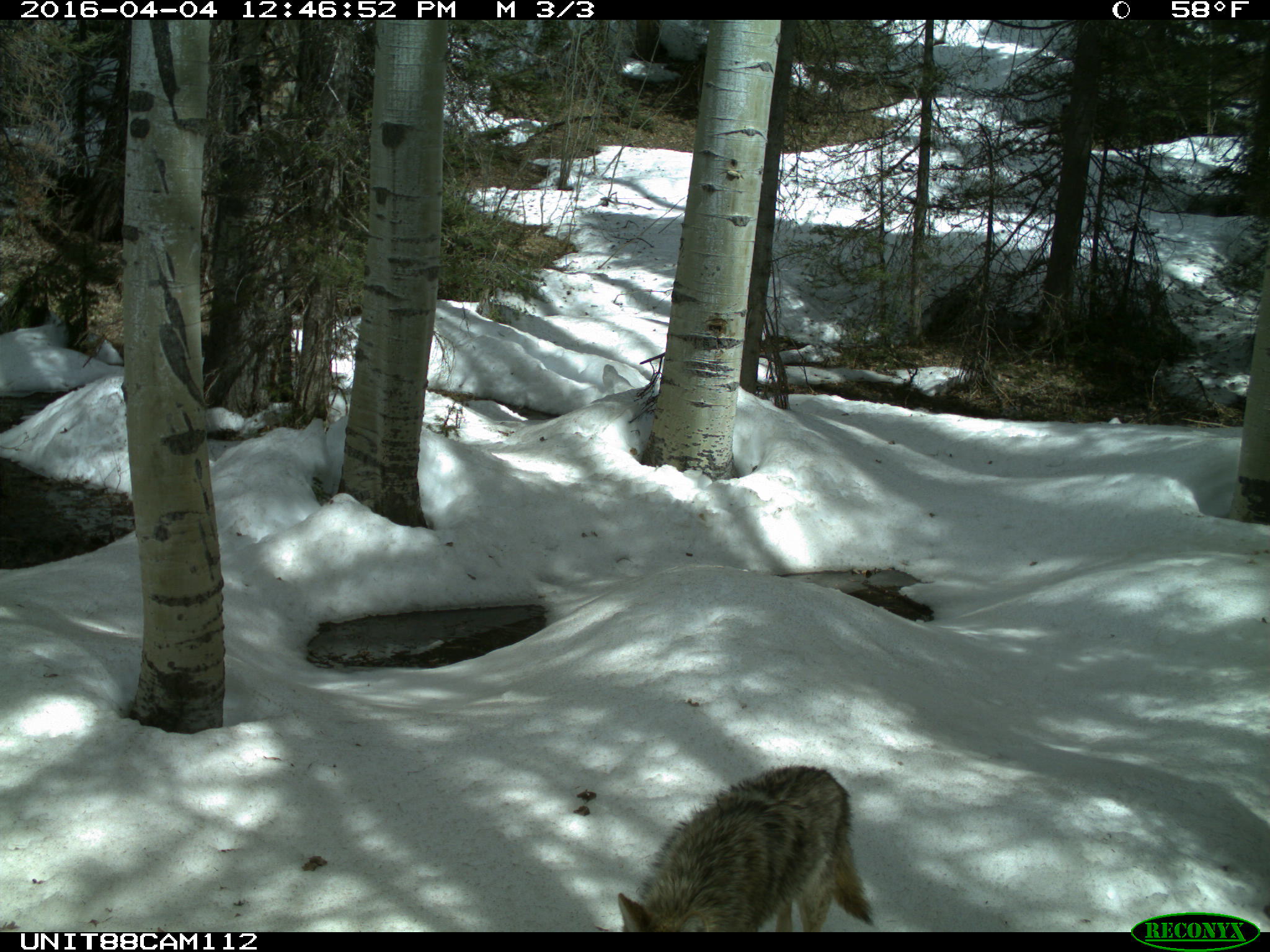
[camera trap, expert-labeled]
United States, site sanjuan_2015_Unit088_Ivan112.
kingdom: Animalia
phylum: Chordata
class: Mammalia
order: Carnivora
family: Canidae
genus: Canis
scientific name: Canis latrans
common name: coyote